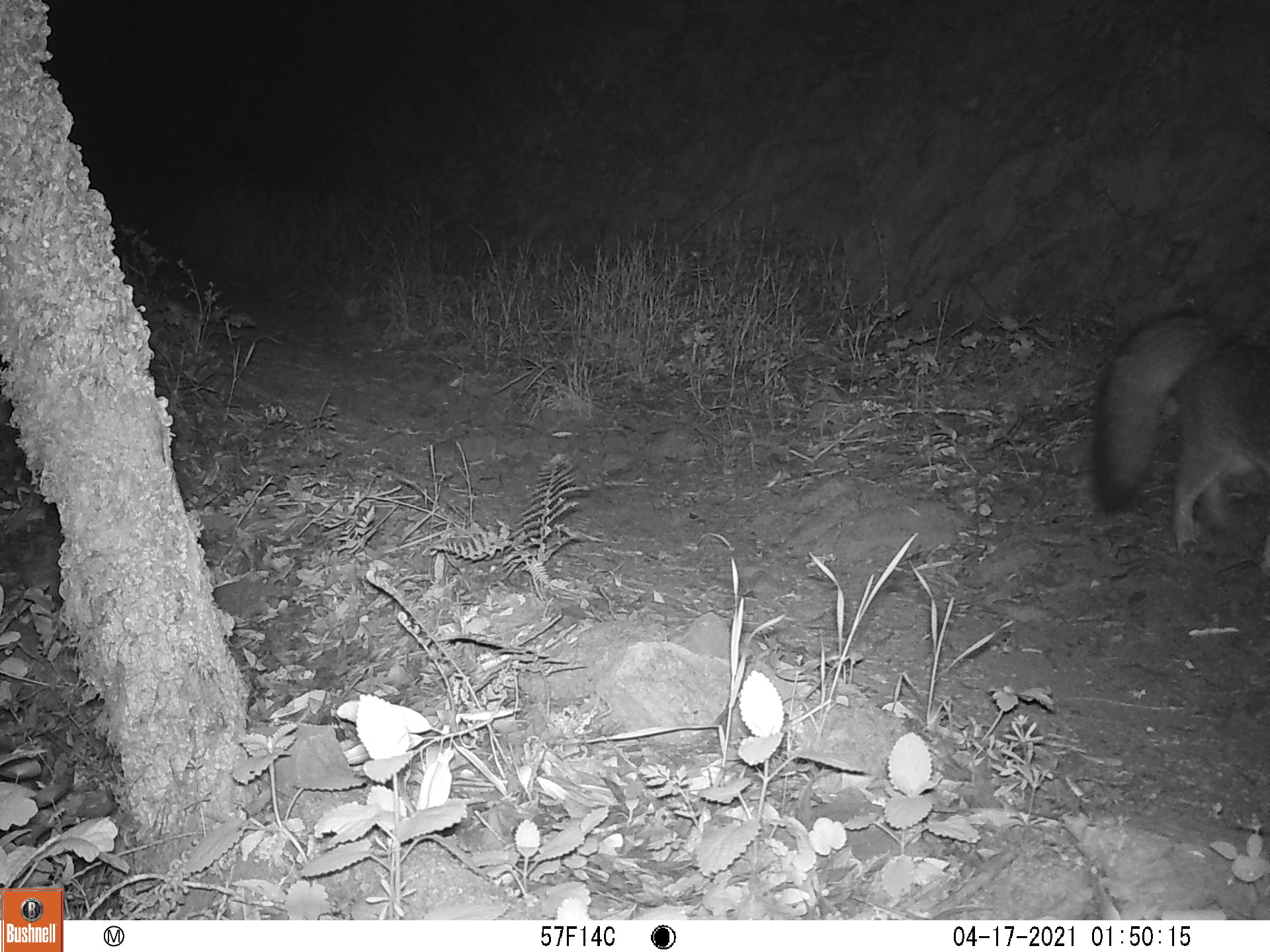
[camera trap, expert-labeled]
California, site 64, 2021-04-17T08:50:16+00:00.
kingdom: Animalia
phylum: Chordata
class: Mammalia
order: Carnivora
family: Canidae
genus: Urocyon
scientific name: Urocyon cinereoargenteus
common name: gray fox